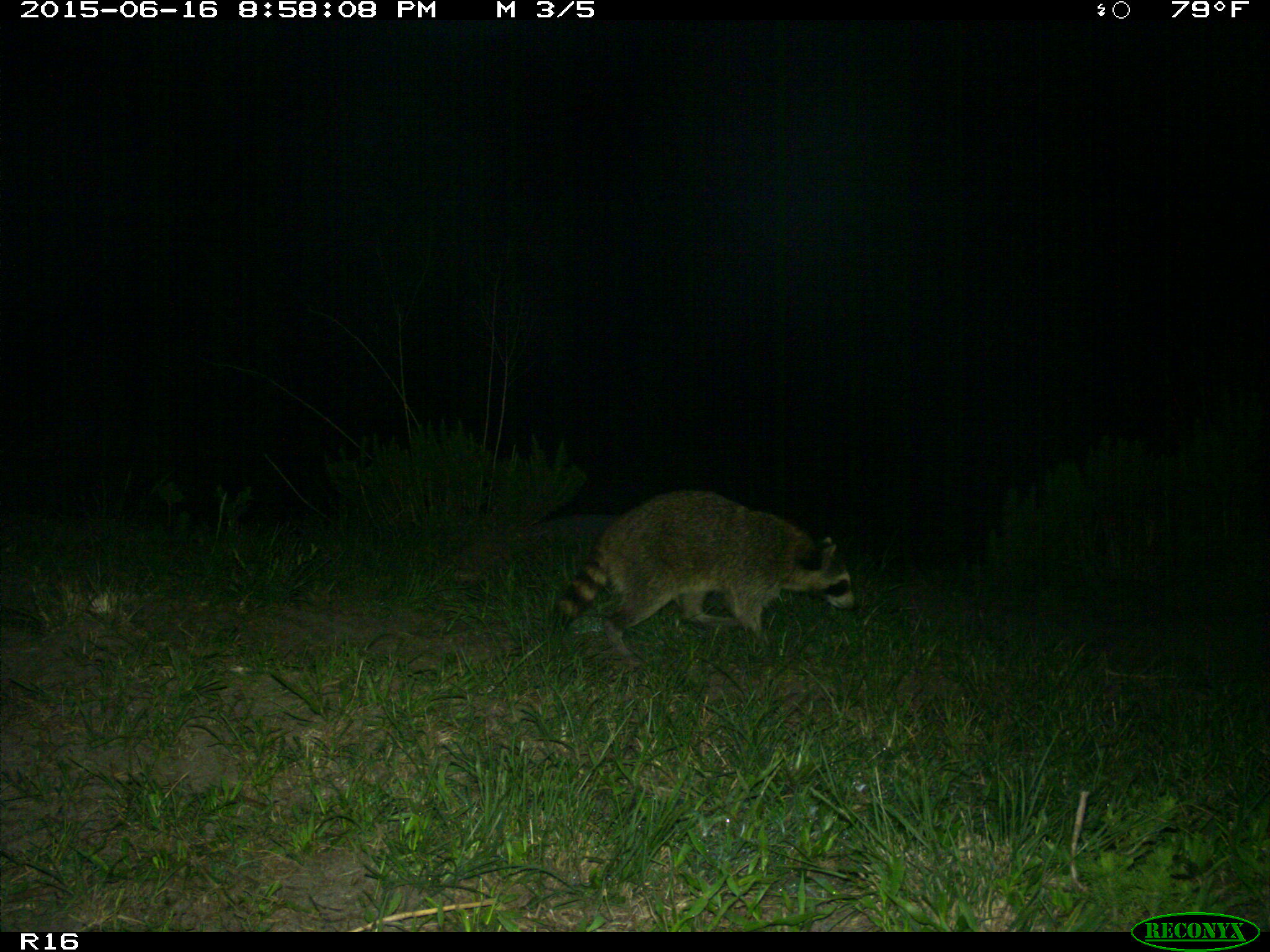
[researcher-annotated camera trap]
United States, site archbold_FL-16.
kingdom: Animalia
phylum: Chordata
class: Mammalia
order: Carnivora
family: Procyonidae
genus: Procyon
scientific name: Procyon lotor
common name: common raccoon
Procyon lotor (common raccoon).